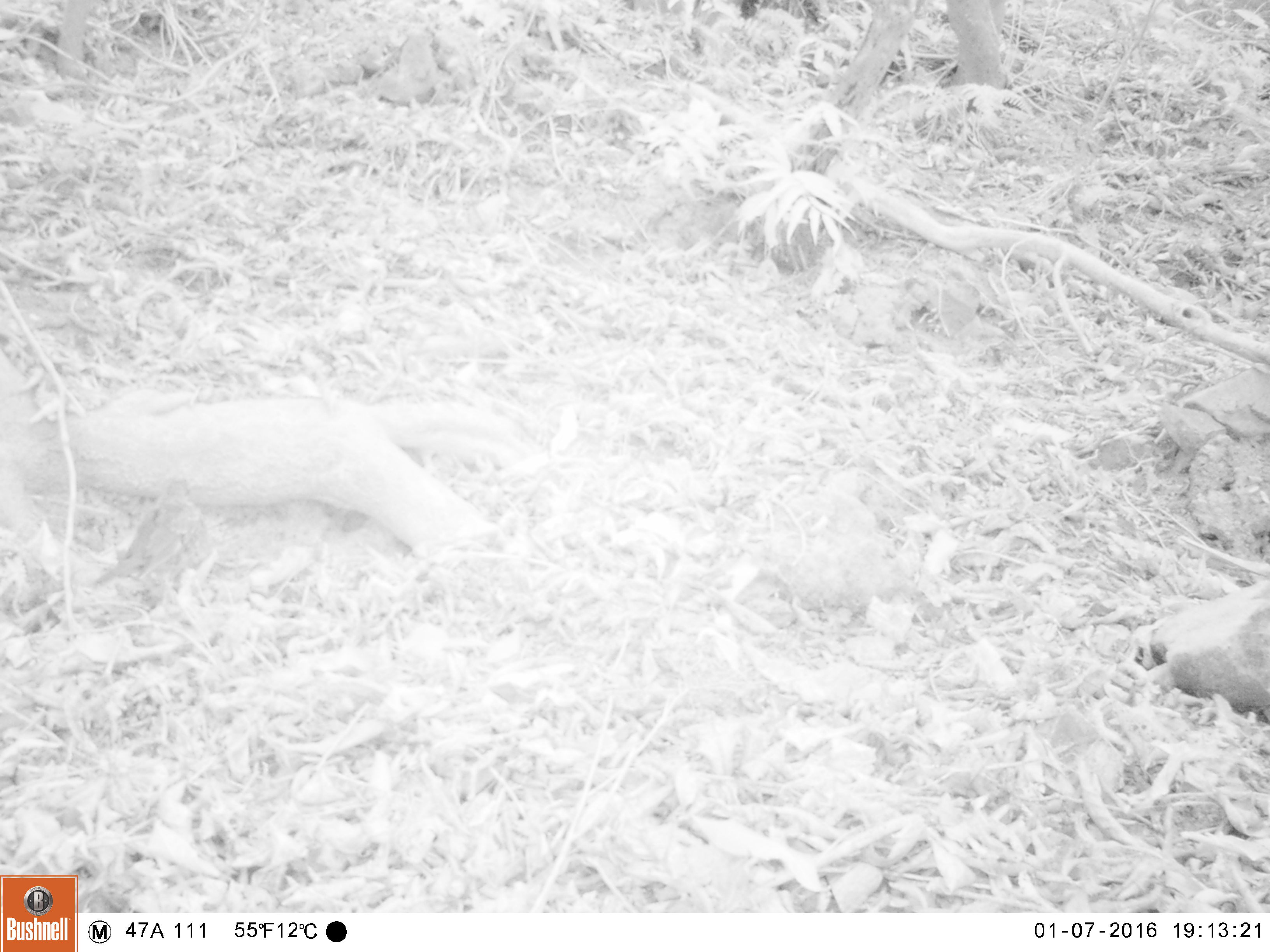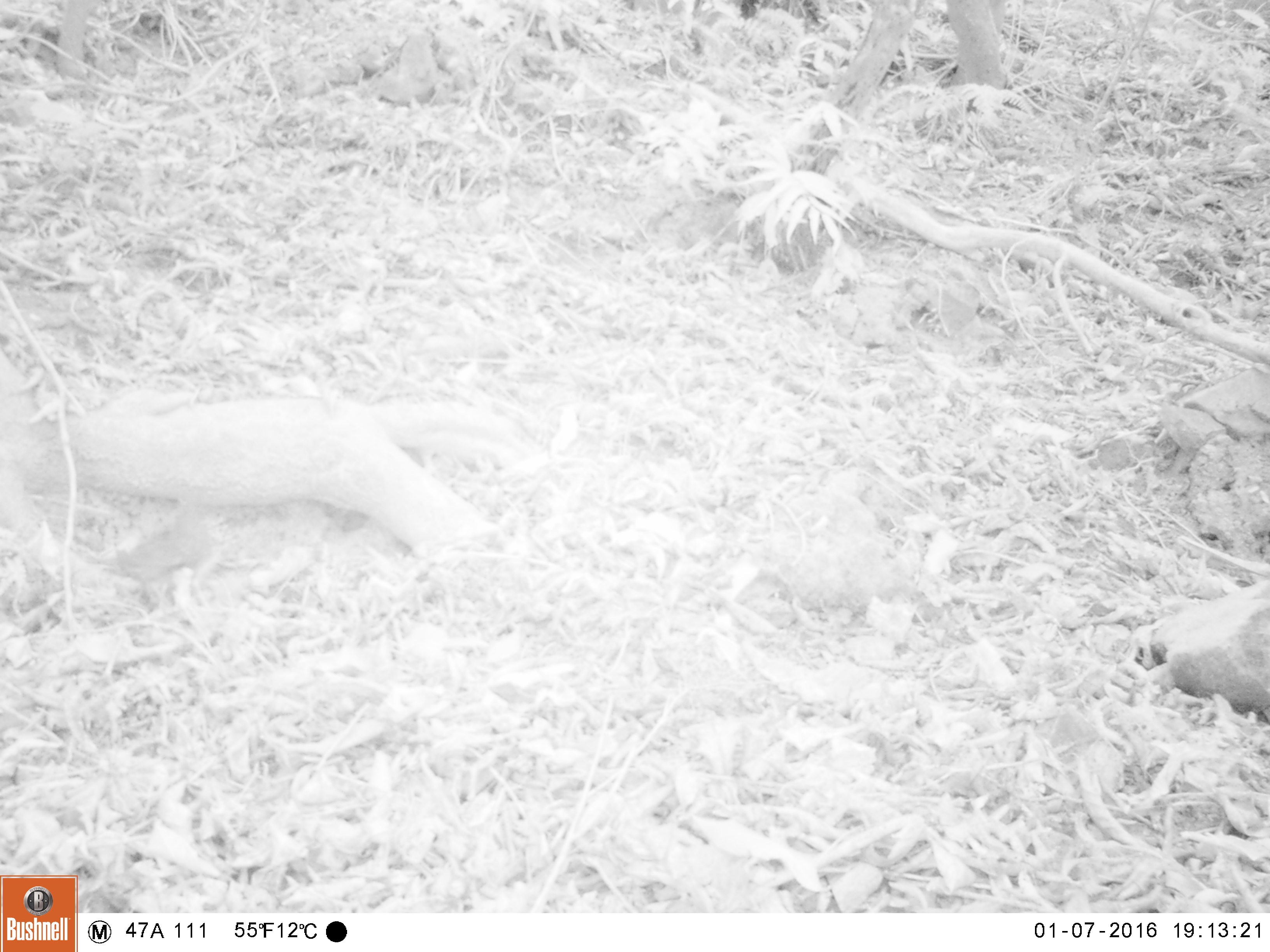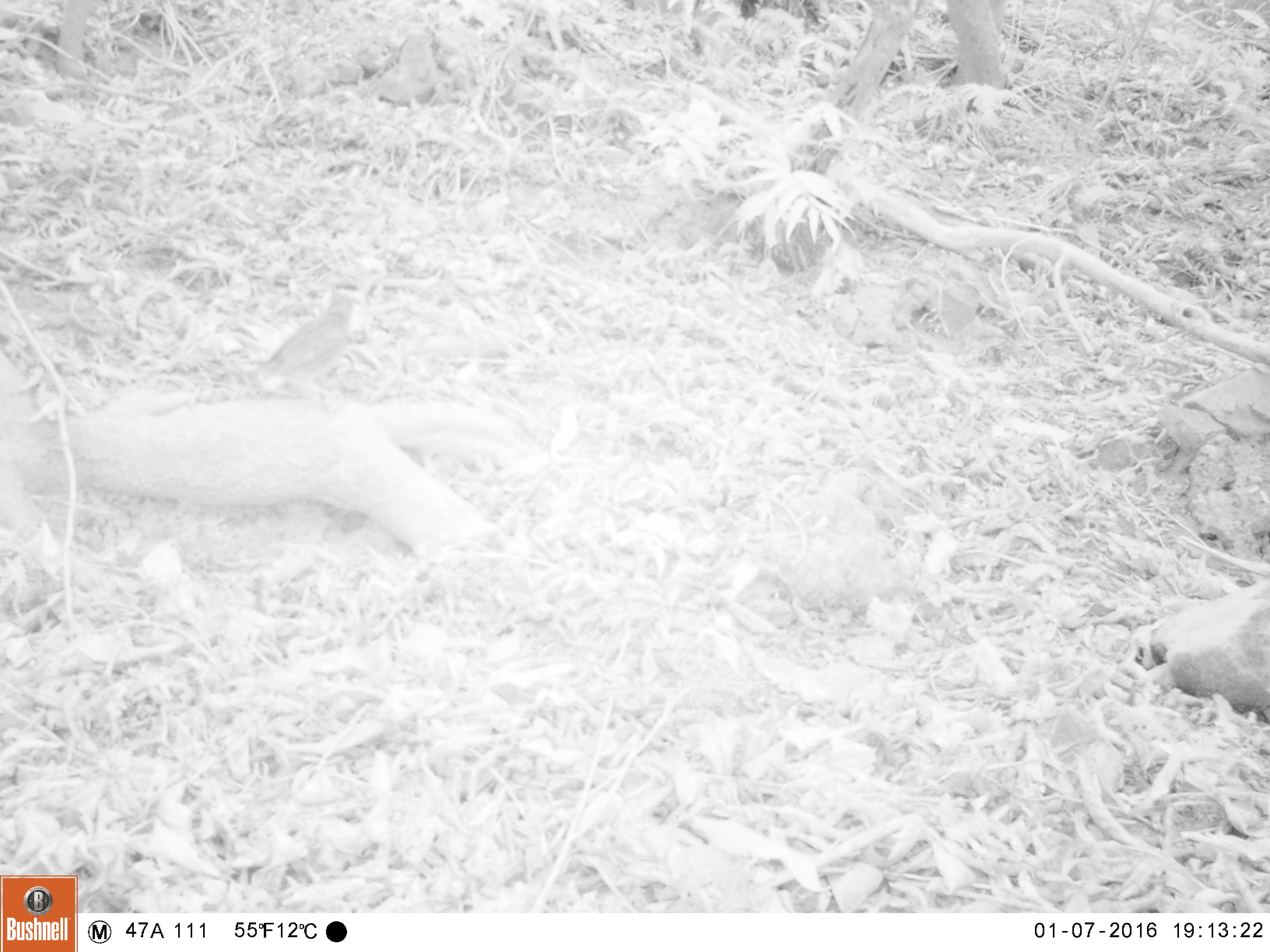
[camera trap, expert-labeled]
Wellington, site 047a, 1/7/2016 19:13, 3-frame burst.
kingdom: Animalia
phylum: Chordata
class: Aves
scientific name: Aves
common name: bird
Bird (Aves).